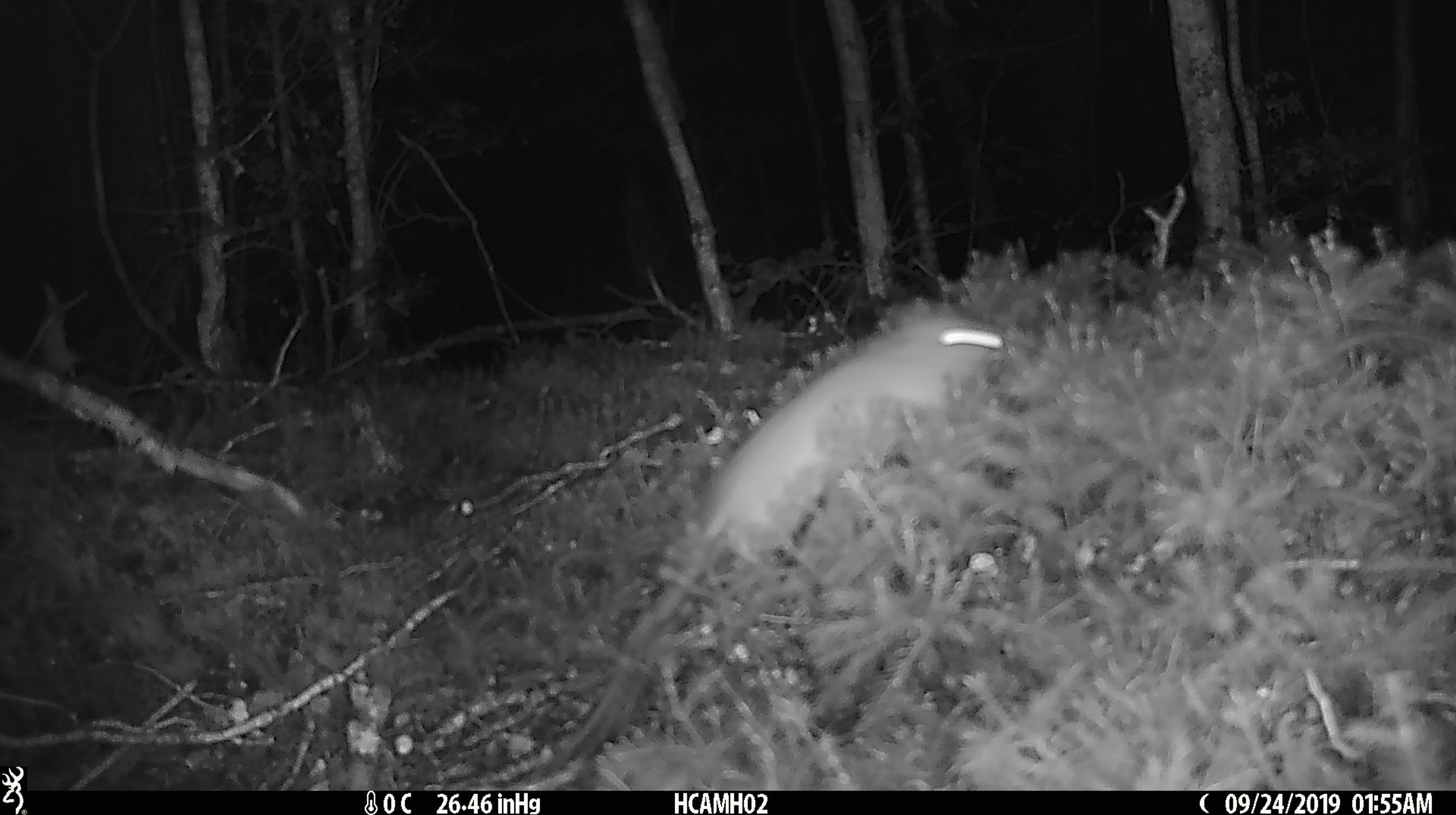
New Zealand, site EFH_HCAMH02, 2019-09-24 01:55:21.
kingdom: Animalia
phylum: Chordata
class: Mammalia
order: Rodentia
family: Muridae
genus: Mus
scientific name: Mus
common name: mouse